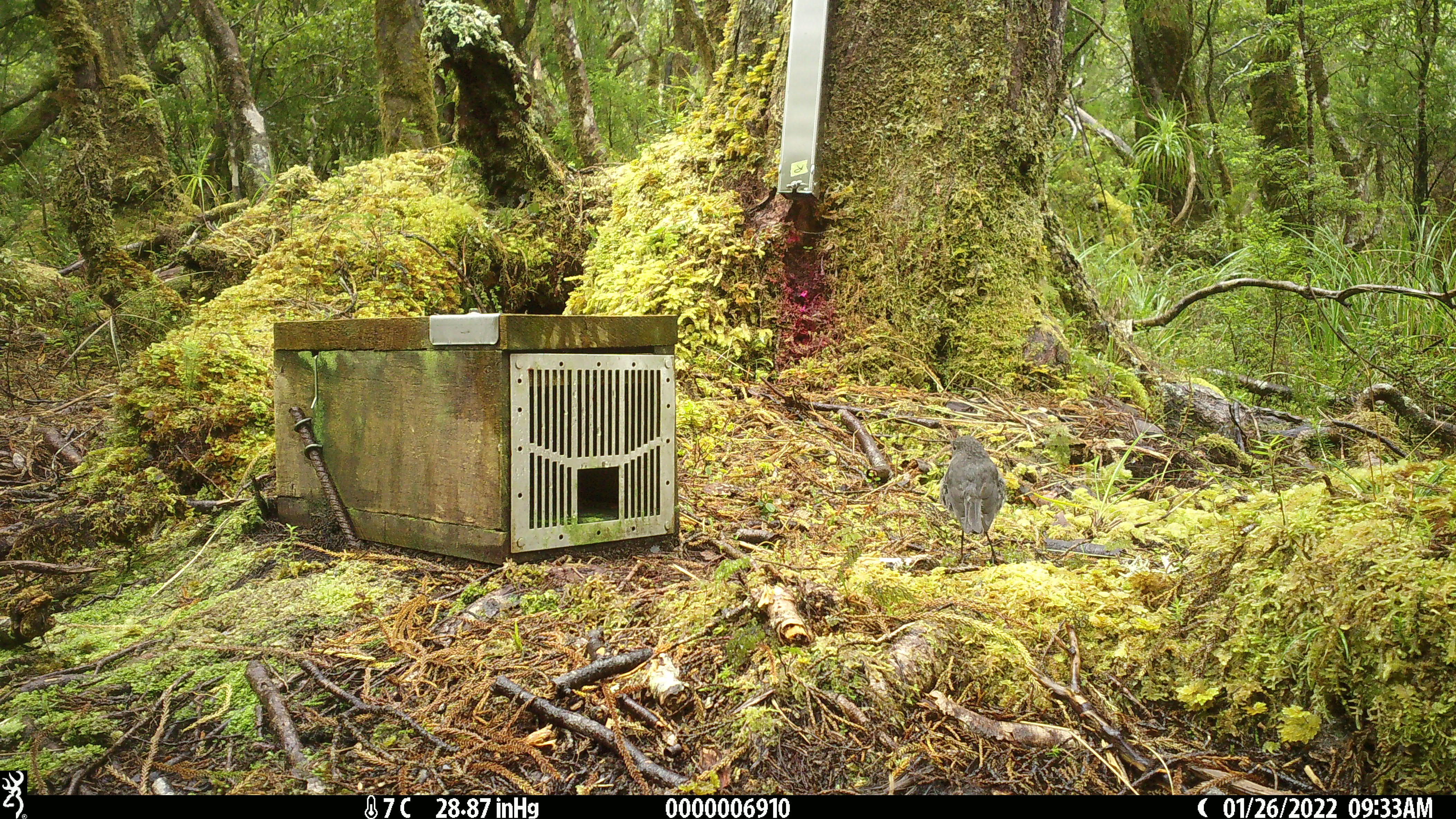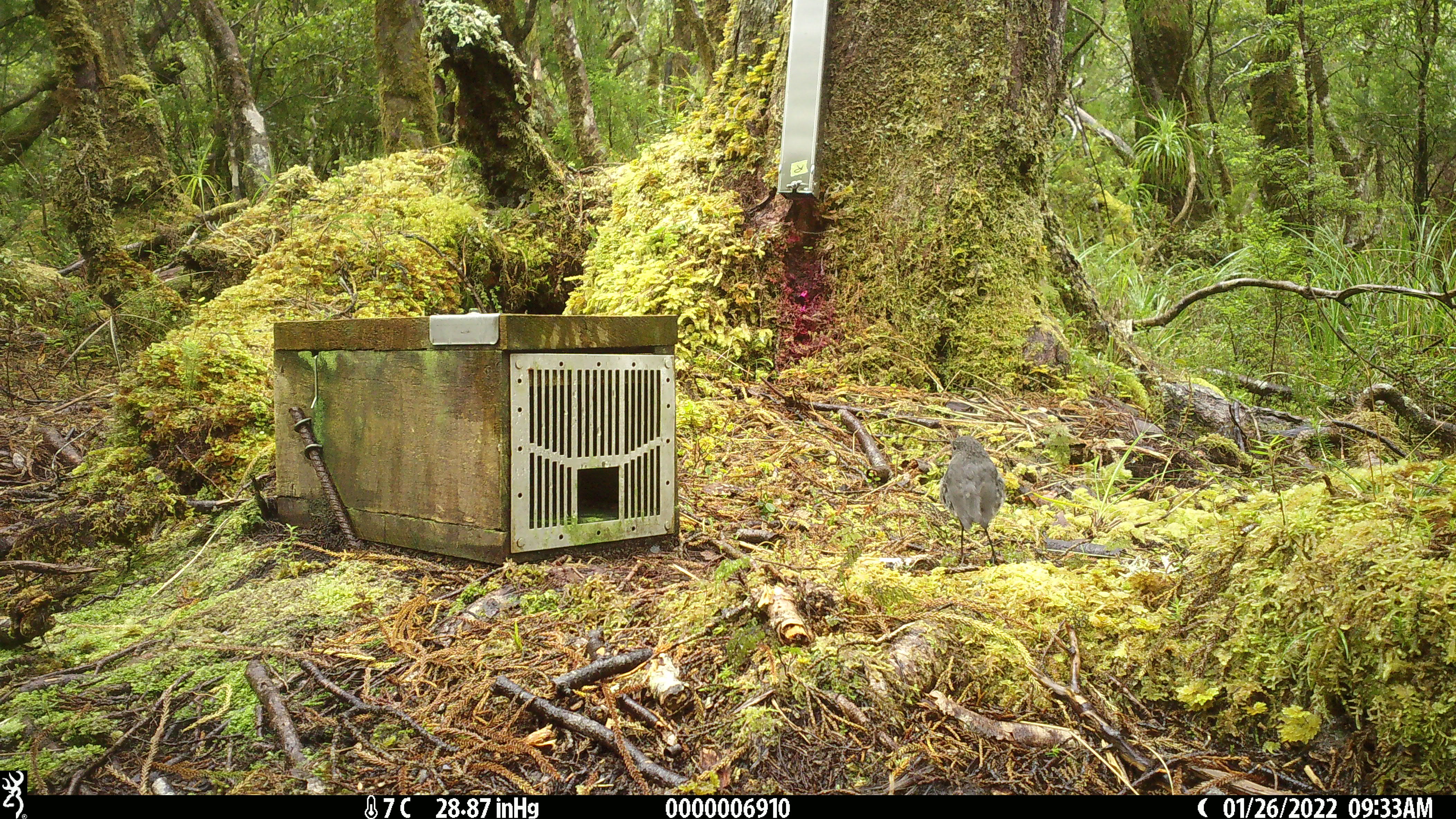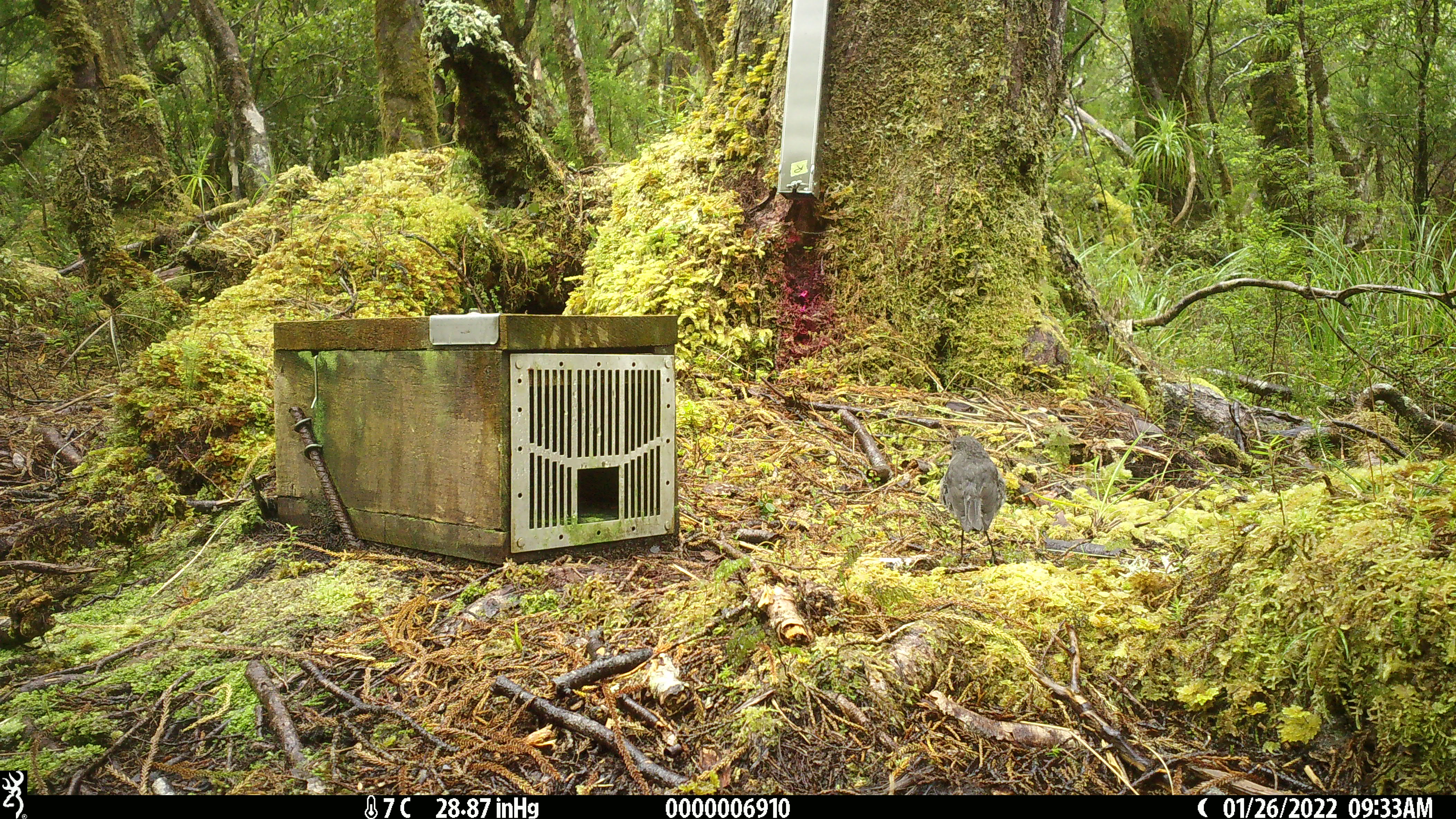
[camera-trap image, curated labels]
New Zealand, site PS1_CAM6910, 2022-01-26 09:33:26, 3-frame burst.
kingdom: Animalia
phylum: Chordata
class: Aves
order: Passeriformes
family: Petroicidae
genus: Petroica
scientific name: Petroica australis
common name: new zealand robin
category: robin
Robin (new zealand robin) (Petroica australis).